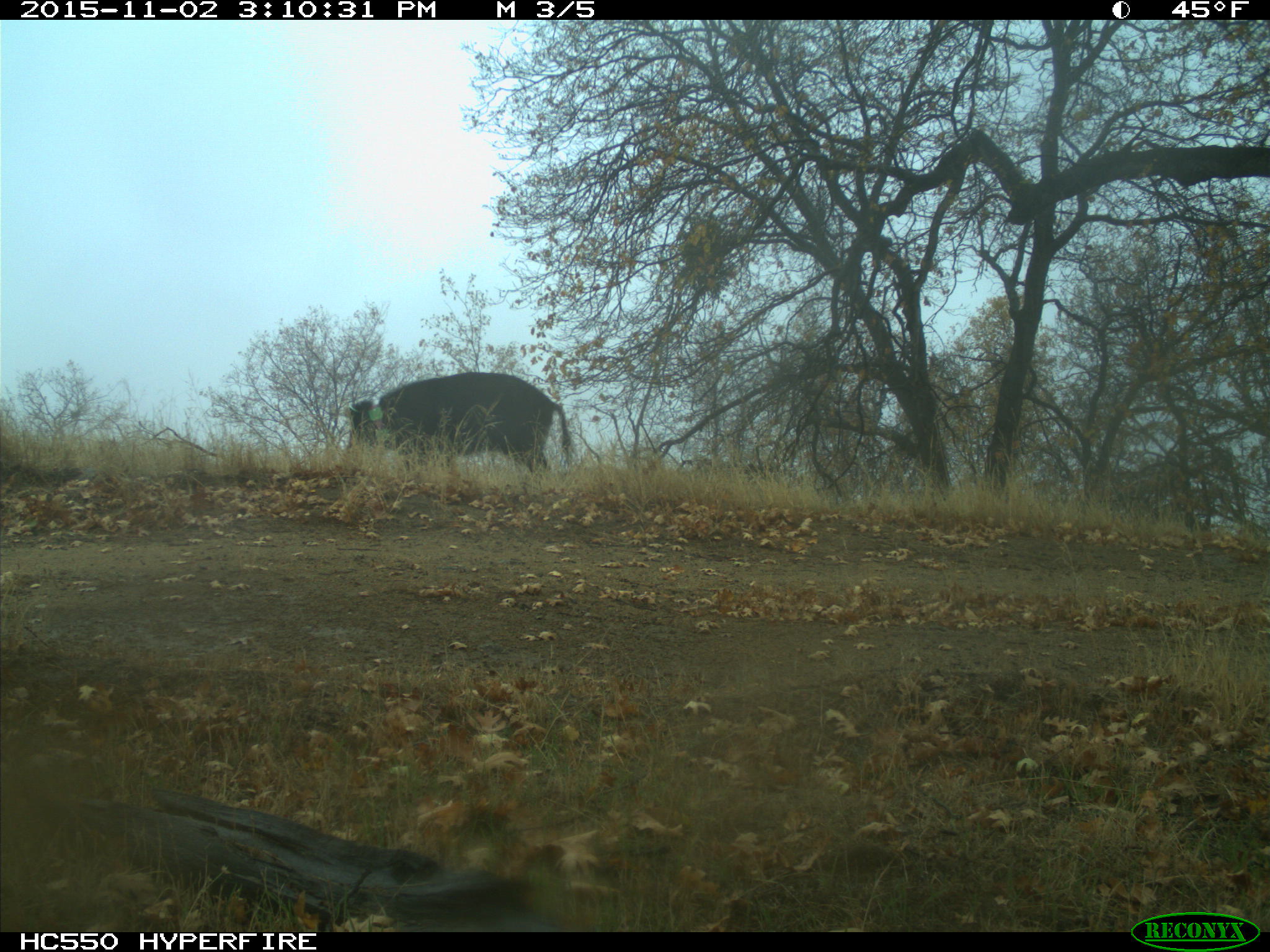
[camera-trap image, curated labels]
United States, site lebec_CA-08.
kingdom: Animalia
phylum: Chordata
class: Mammalia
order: Artiodactyla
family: Suidae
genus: Sus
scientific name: Sus scrofa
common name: wild boar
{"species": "Sus scrofa (wild boar)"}